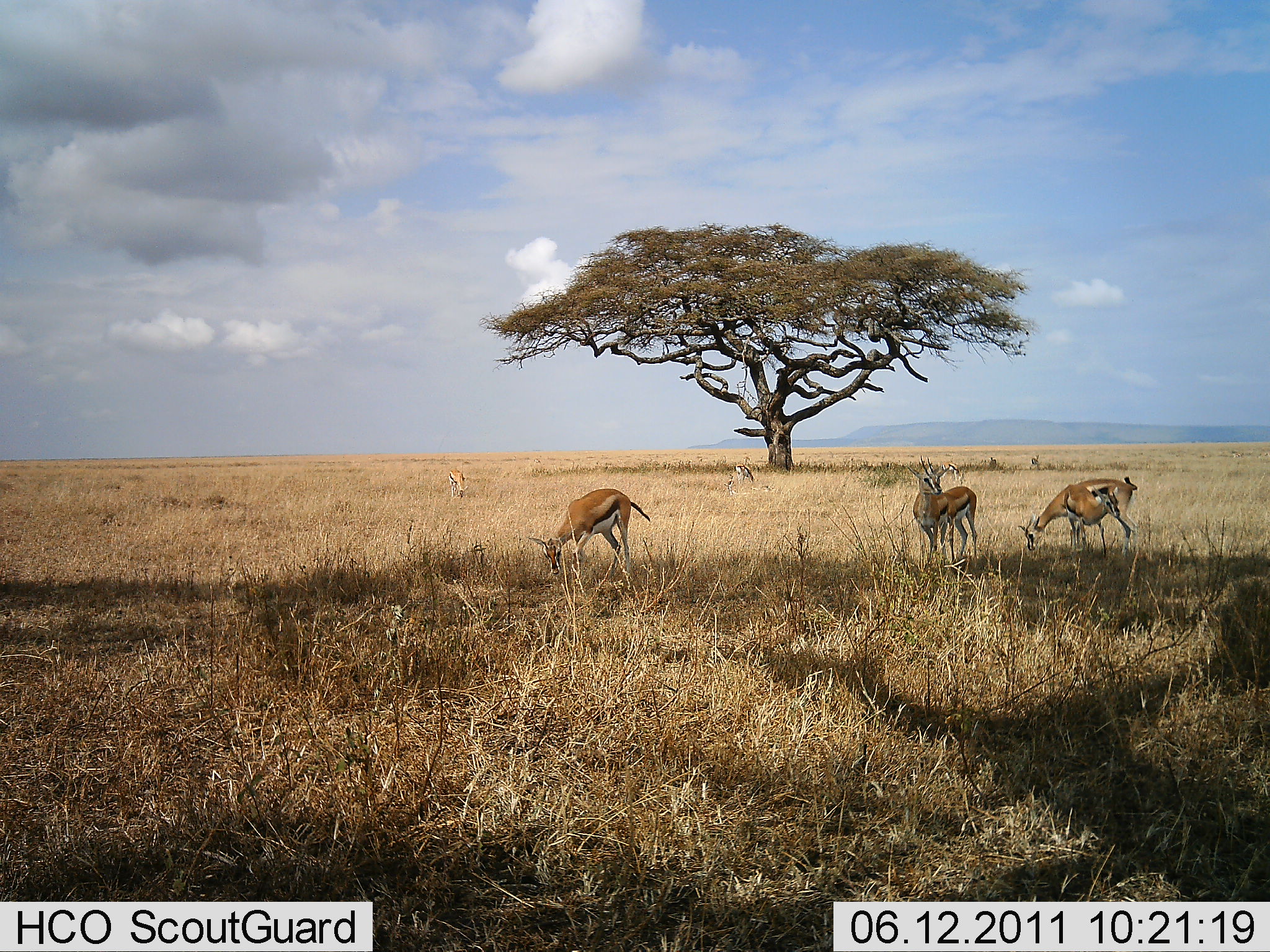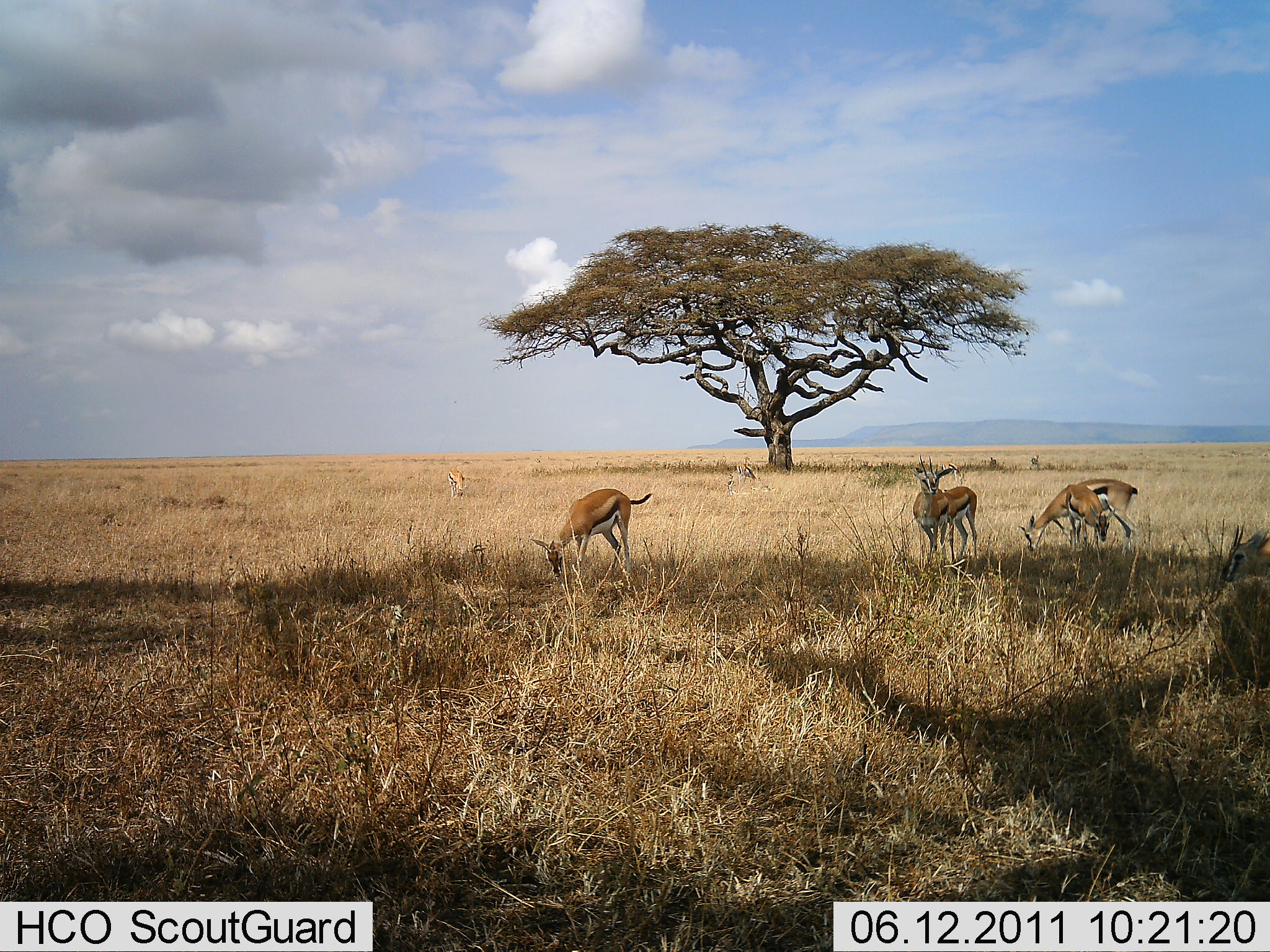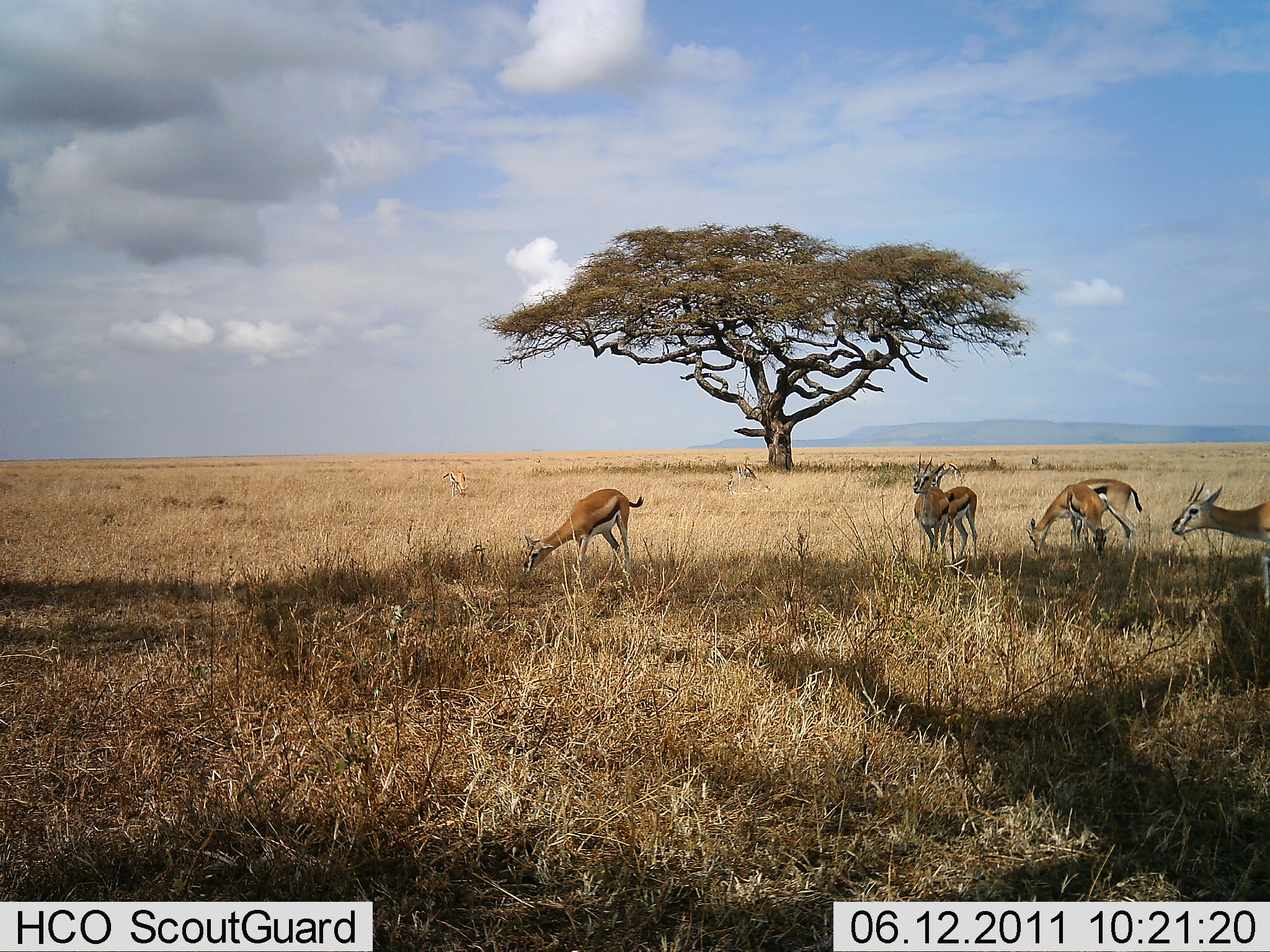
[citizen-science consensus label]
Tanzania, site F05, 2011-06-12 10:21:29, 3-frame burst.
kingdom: Animalia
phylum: Chordata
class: Mammalia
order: Artiodactyla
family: Bovidae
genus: Eudorcas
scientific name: Eudorcas thomsonii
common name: thomson's gazelle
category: gazellethomsons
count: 7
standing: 55%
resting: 0%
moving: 27%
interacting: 0%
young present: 0%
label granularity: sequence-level